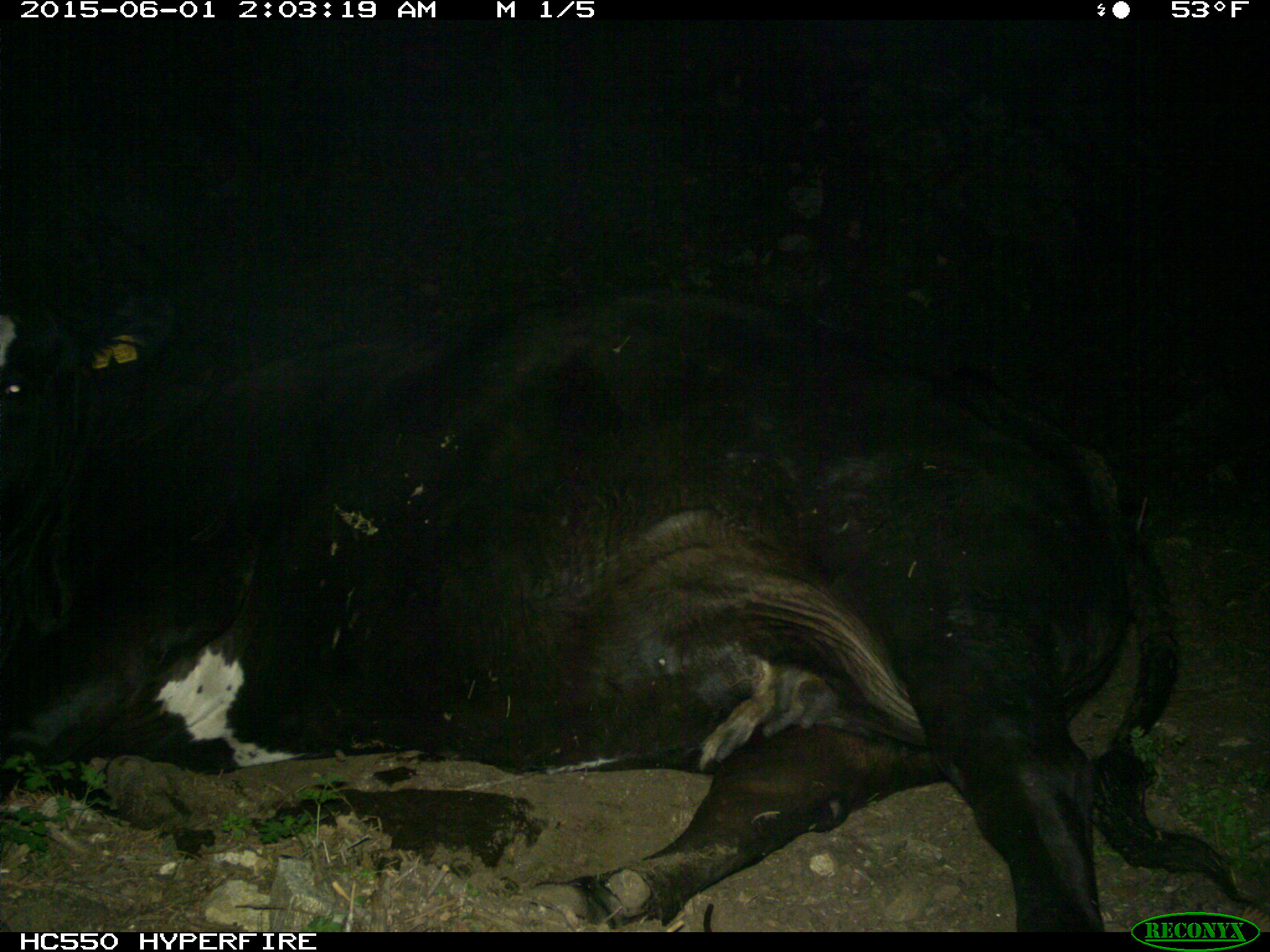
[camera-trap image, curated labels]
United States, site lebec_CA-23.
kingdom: Animalia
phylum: Chordata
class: Mammalia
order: Artiodactyla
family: Bovidae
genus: Bos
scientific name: Bos taurus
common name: domestic cow